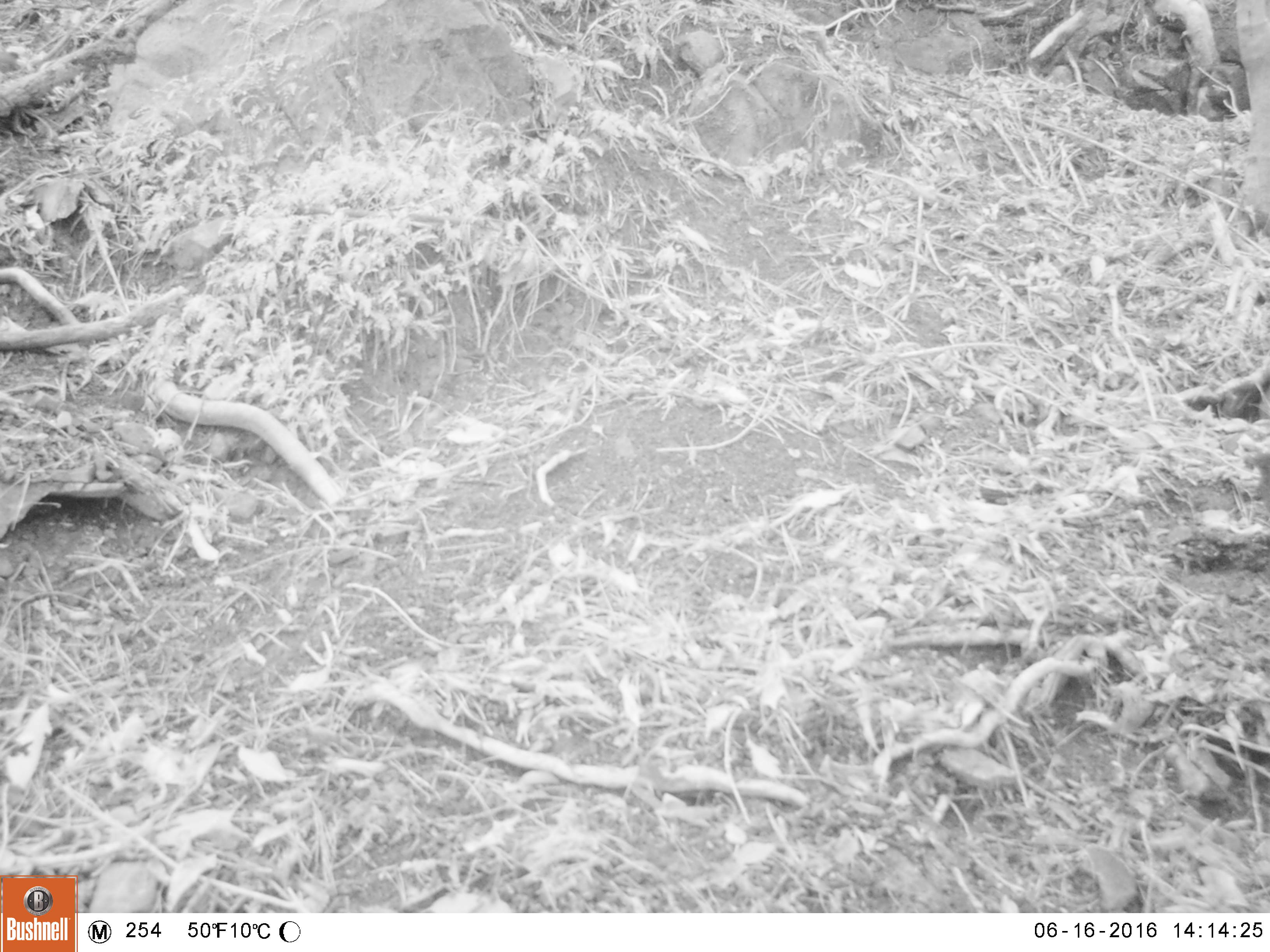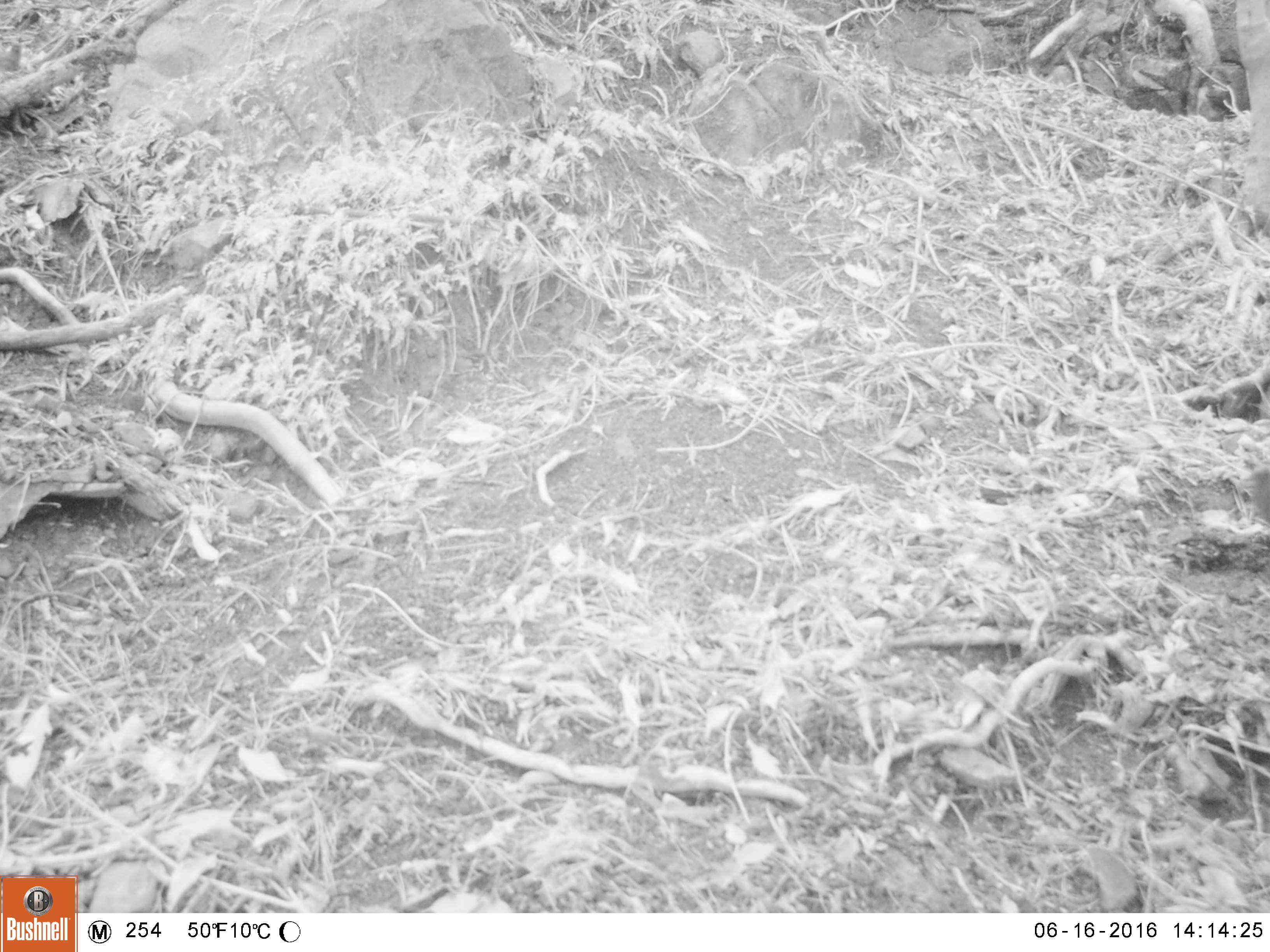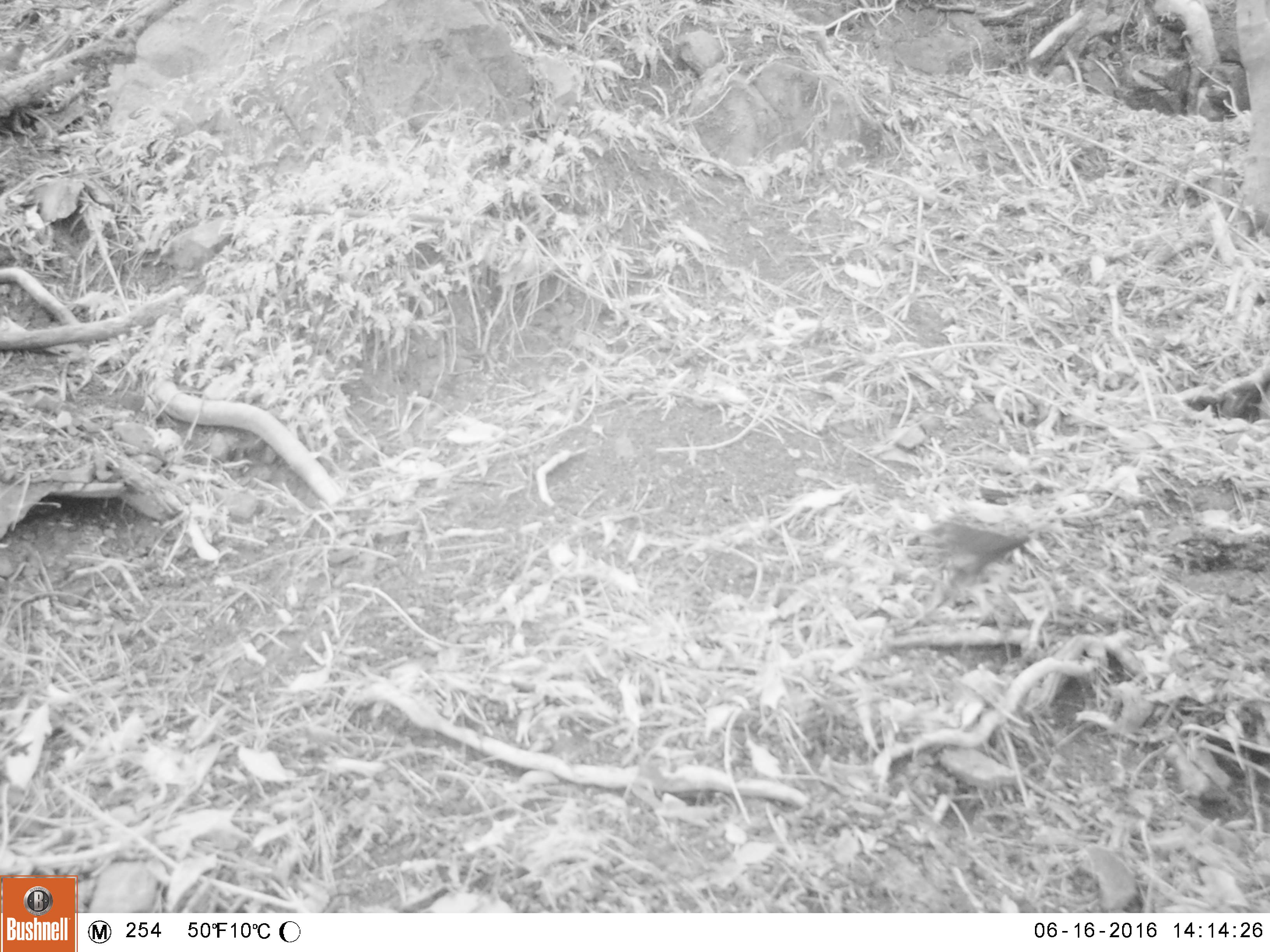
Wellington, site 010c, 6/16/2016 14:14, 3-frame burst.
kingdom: Animalia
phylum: Chordata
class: Aves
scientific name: Aves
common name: bird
Bird (Aves).